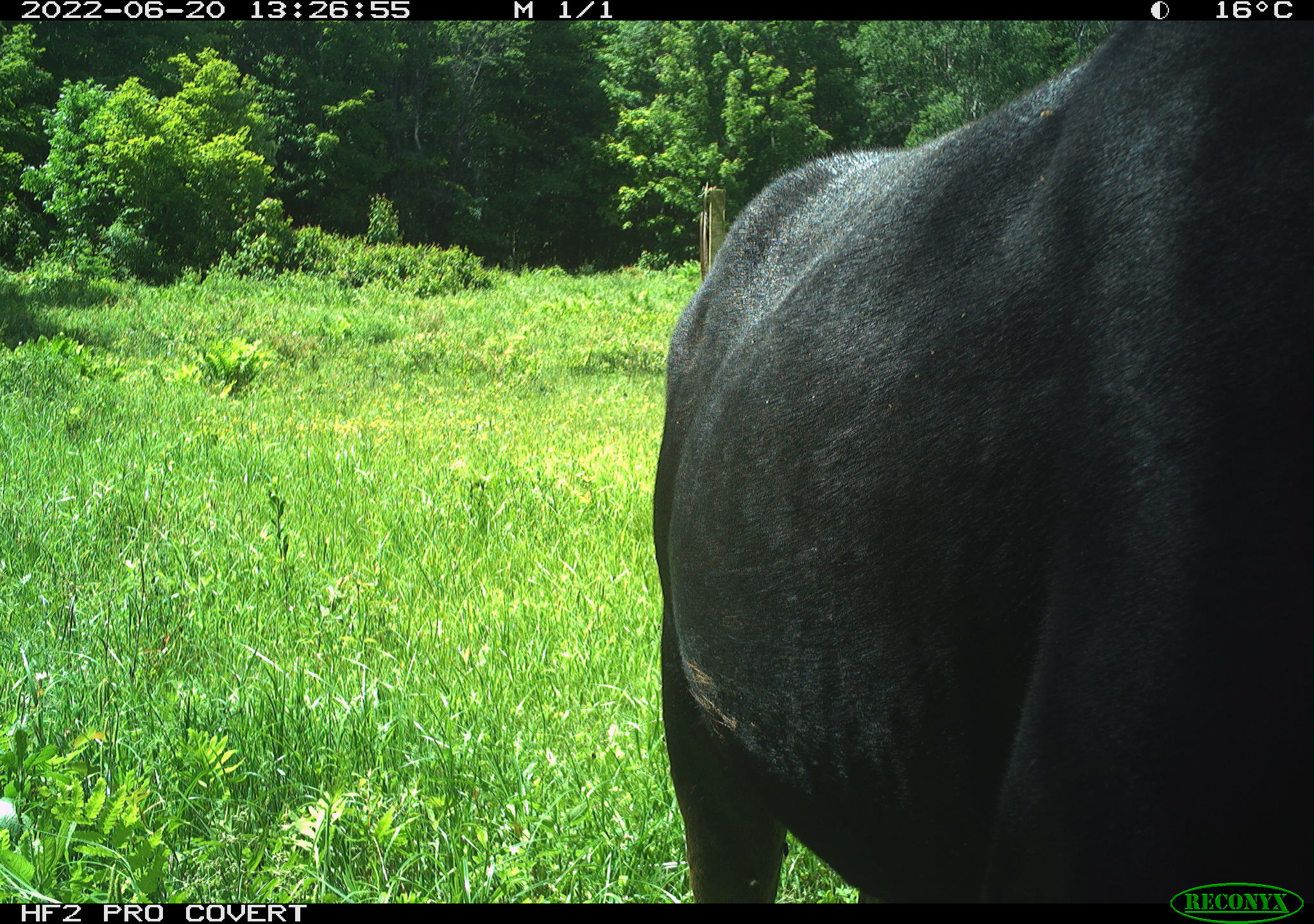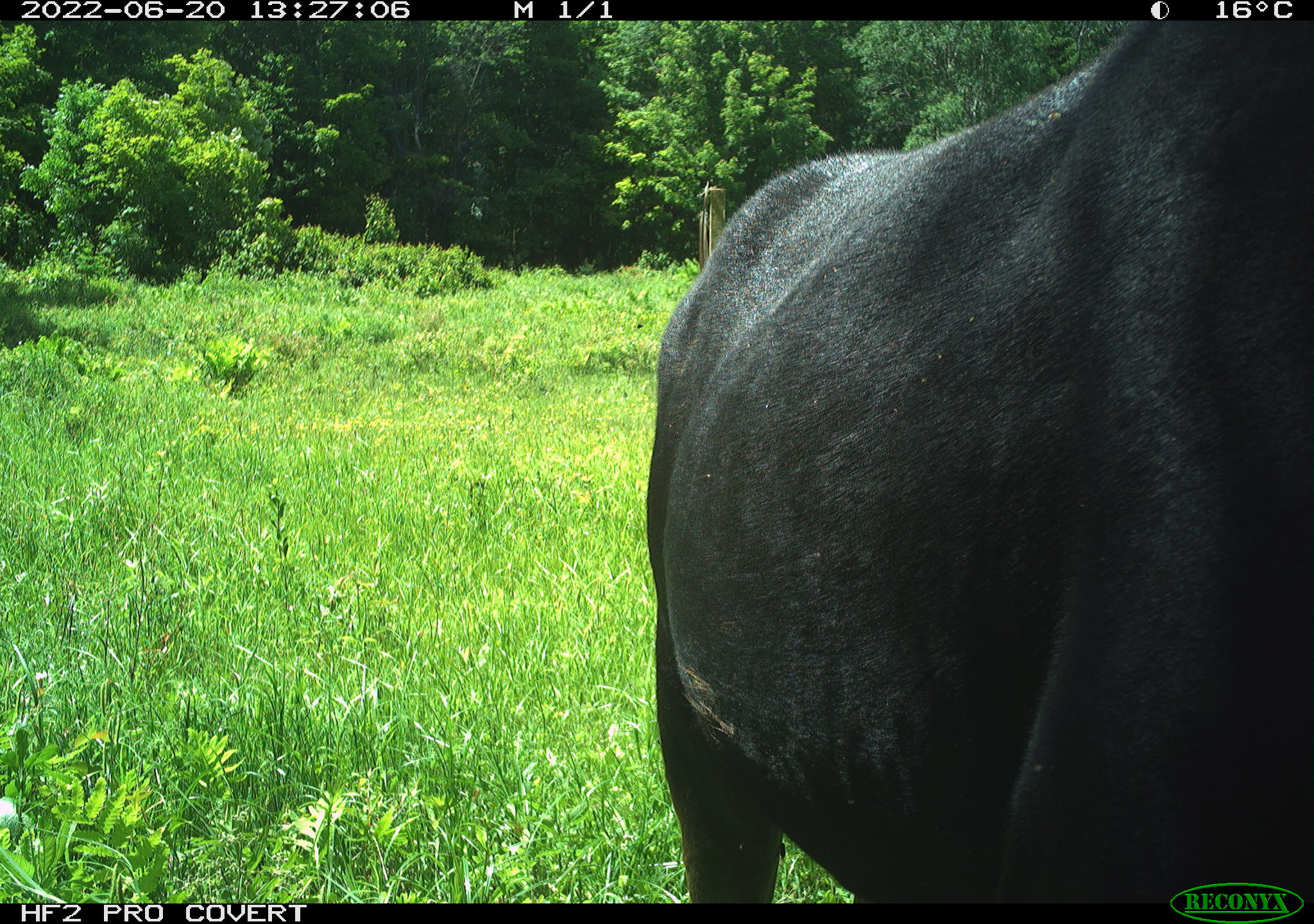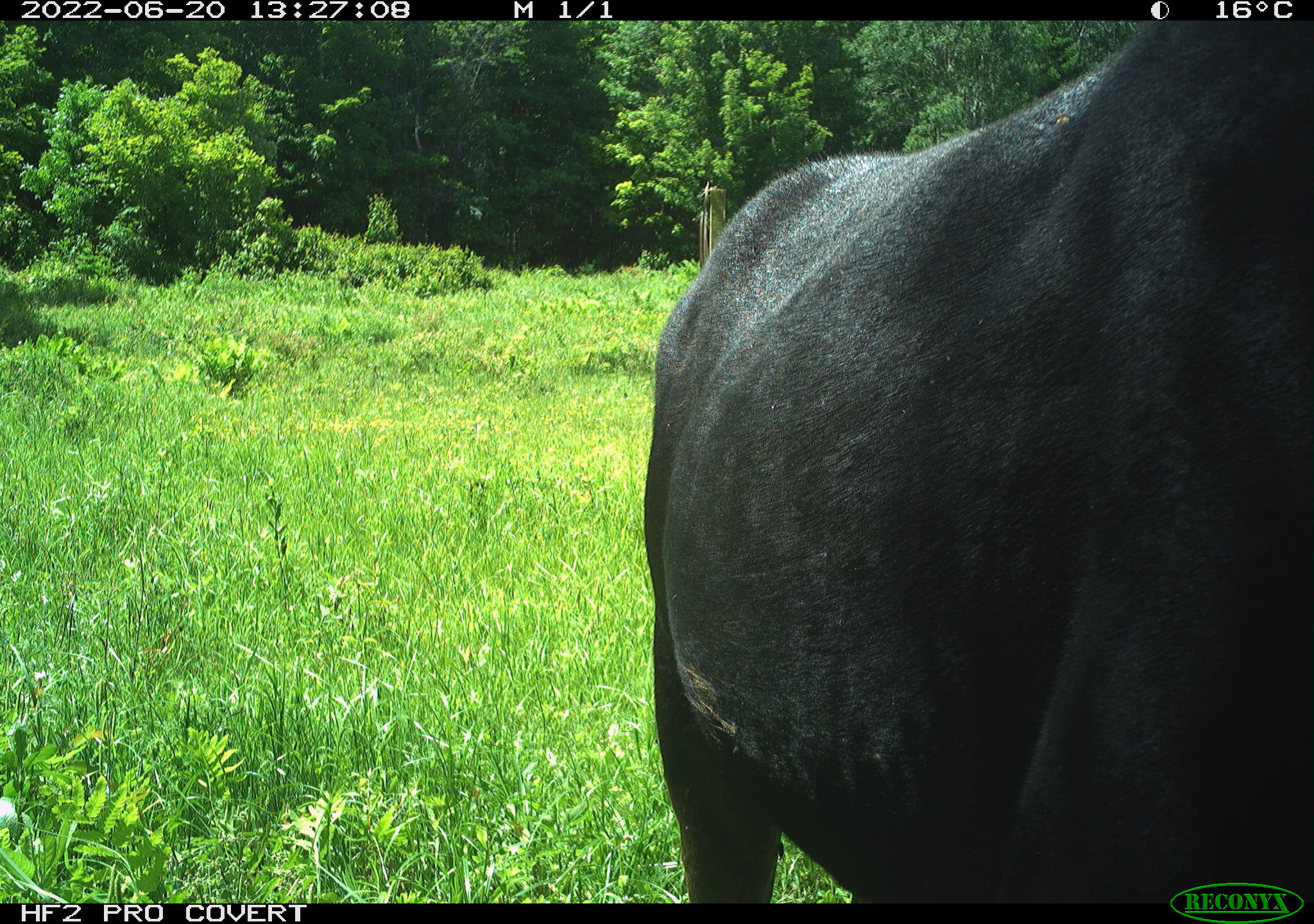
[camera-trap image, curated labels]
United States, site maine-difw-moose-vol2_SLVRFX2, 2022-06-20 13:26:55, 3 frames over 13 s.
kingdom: Animalia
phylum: Chordata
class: Mammalia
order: Artiodactyla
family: Cervidae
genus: Alces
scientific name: Alces alces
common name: moose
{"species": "moose (Alces alces)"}